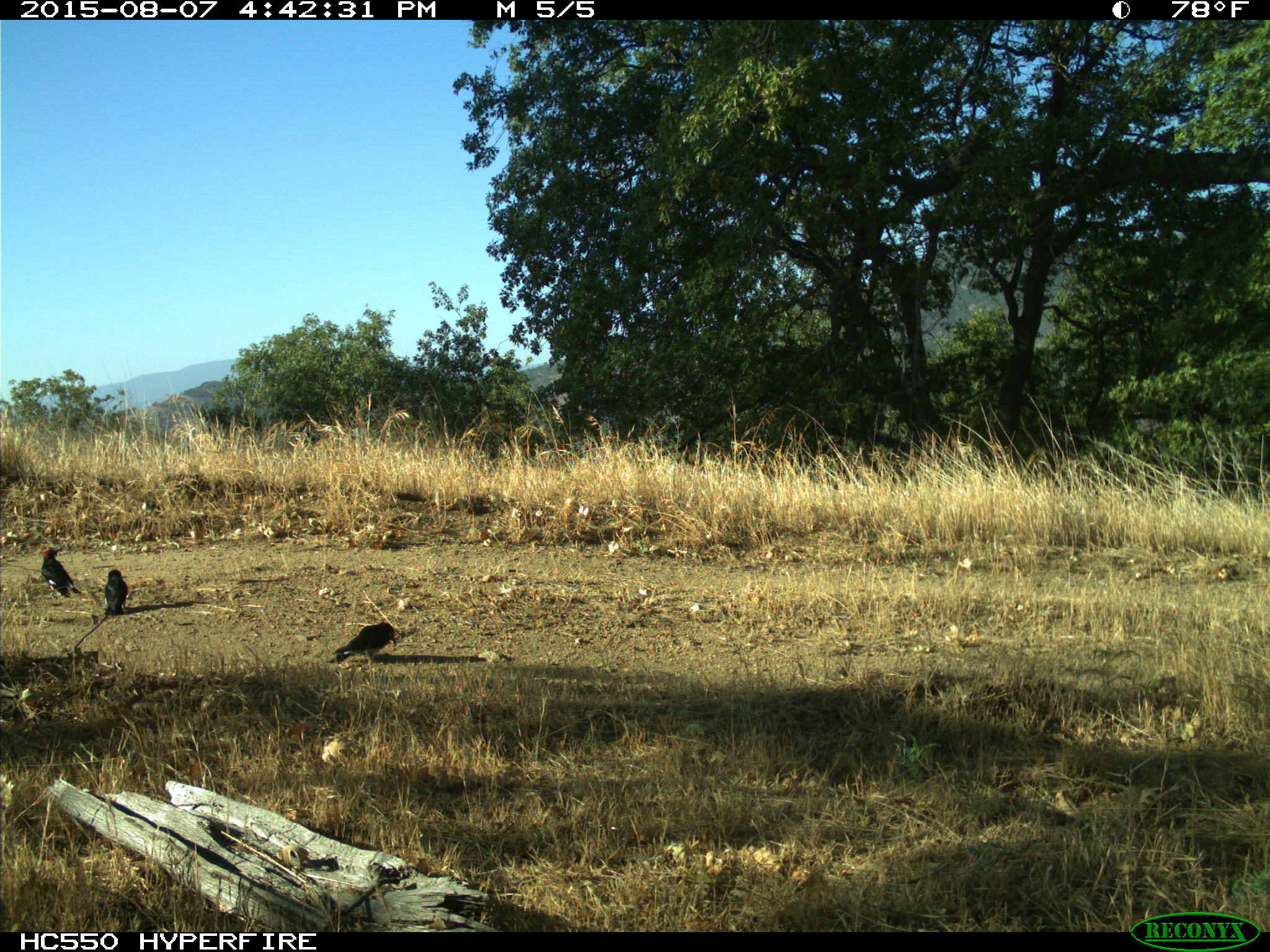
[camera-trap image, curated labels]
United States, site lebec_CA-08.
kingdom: Animalia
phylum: Chordata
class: Aves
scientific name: Aves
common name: birds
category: unidentified bird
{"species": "unidentified bird (birds) (Aves)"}